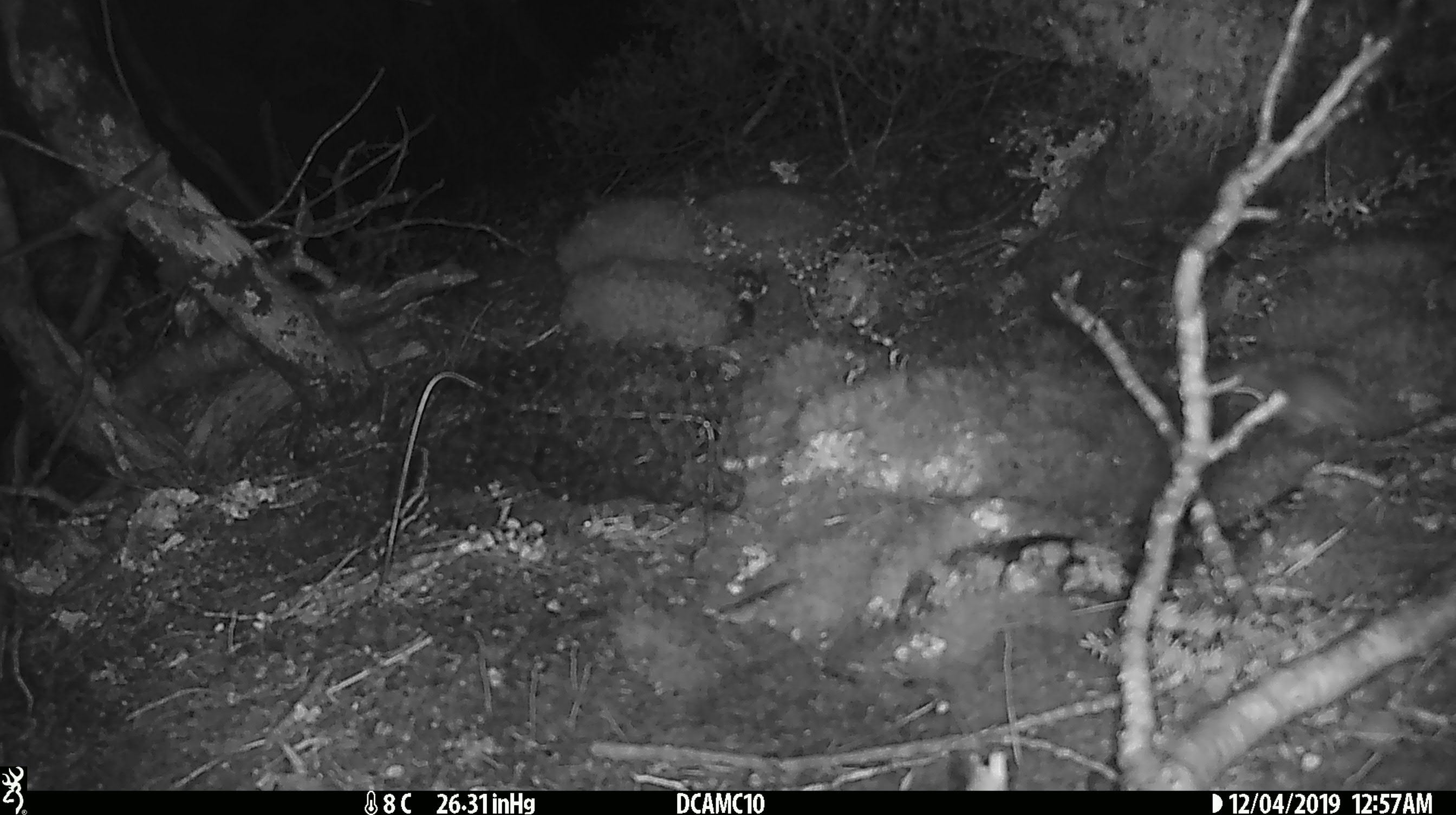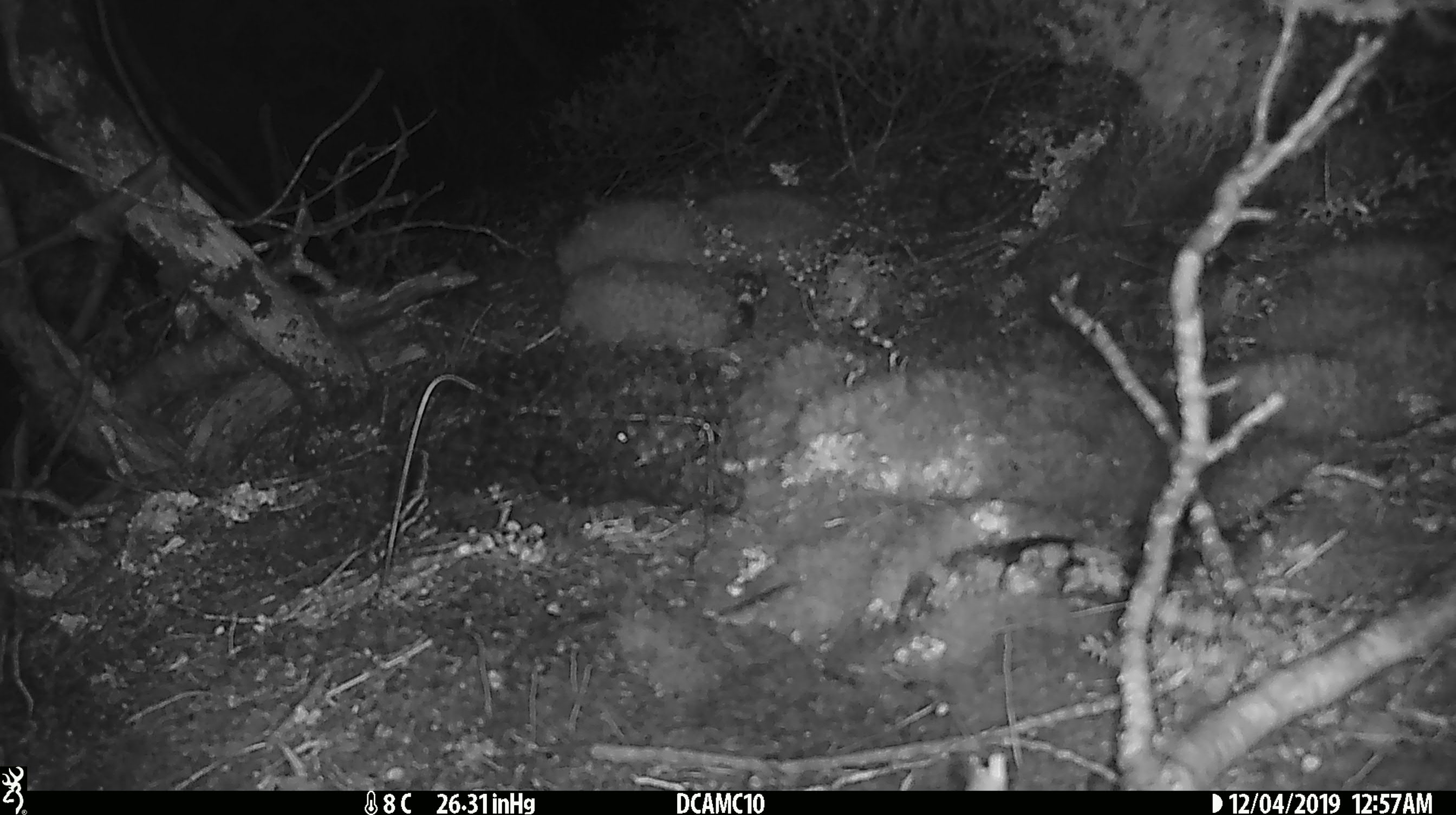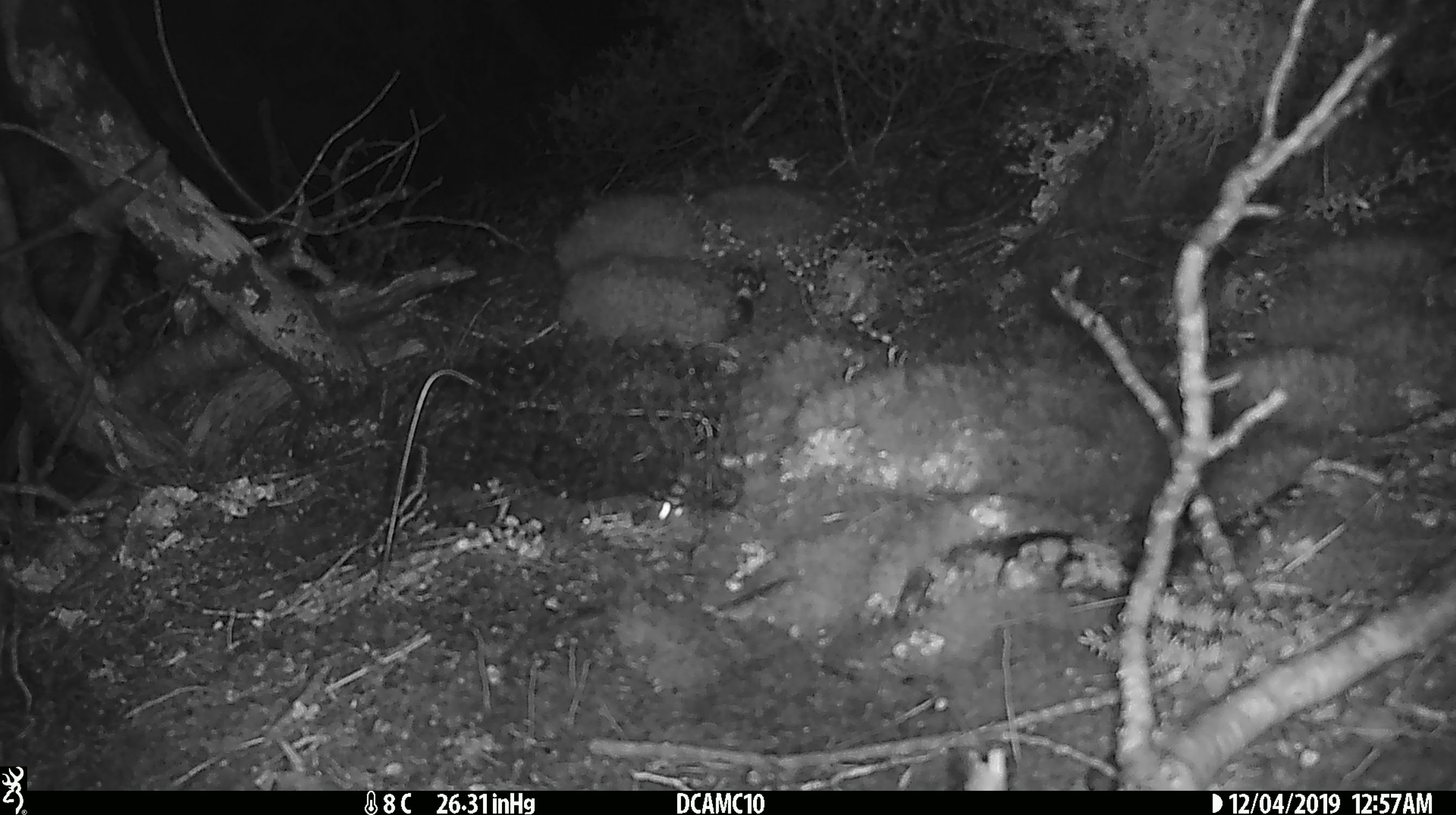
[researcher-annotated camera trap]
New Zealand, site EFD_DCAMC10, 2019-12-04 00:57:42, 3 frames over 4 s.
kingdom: Animalia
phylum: Chordata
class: Mammalia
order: Rodentia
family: Muridae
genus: Mus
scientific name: Mus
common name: mouse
Mouse (Mus).